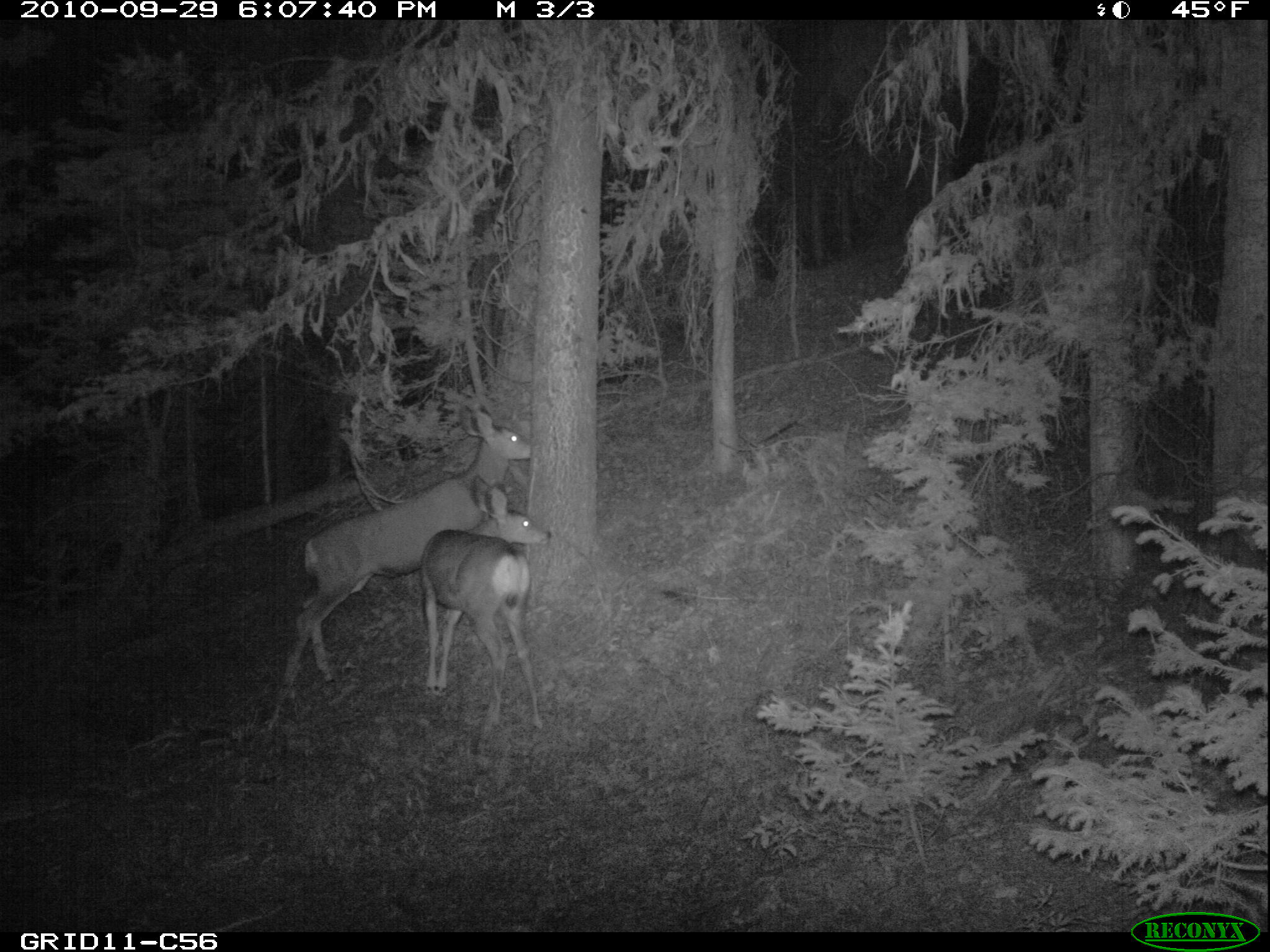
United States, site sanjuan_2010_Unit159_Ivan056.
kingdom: Animalia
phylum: Chordata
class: Mammalia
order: Artiodactyla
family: Cervidae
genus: Odocoileus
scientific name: Odocoileus hemionus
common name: mule deer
Odocoileus hemionus (mule deer).